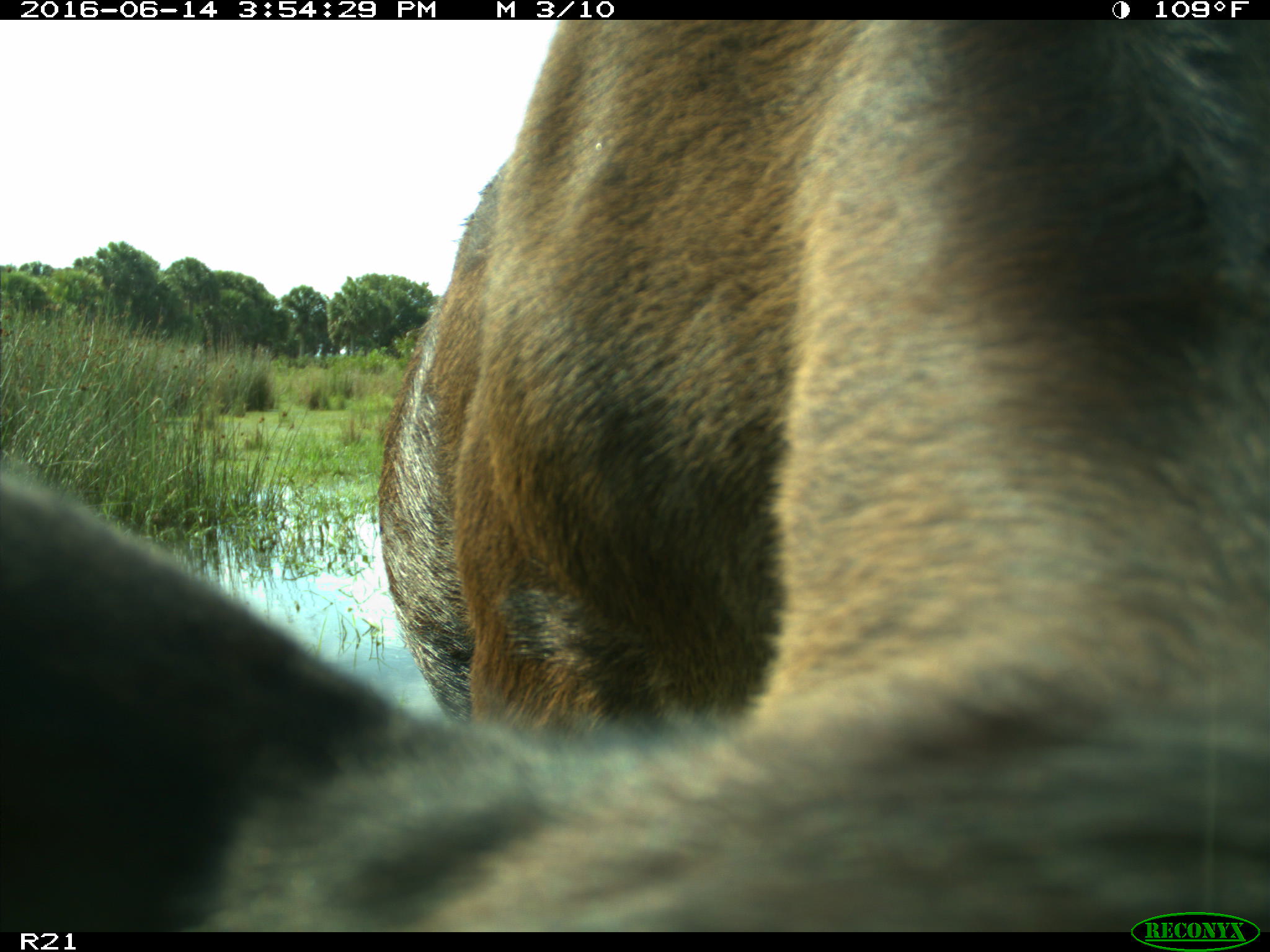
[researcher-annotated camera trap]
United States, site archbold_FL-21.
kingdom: Animalia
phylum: Chordata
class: Mammalia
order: Artiodactyla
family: Bovidae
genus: Bos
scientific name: Bos taurus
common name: domestic cow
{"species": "Bos taurus (domestic cow)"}